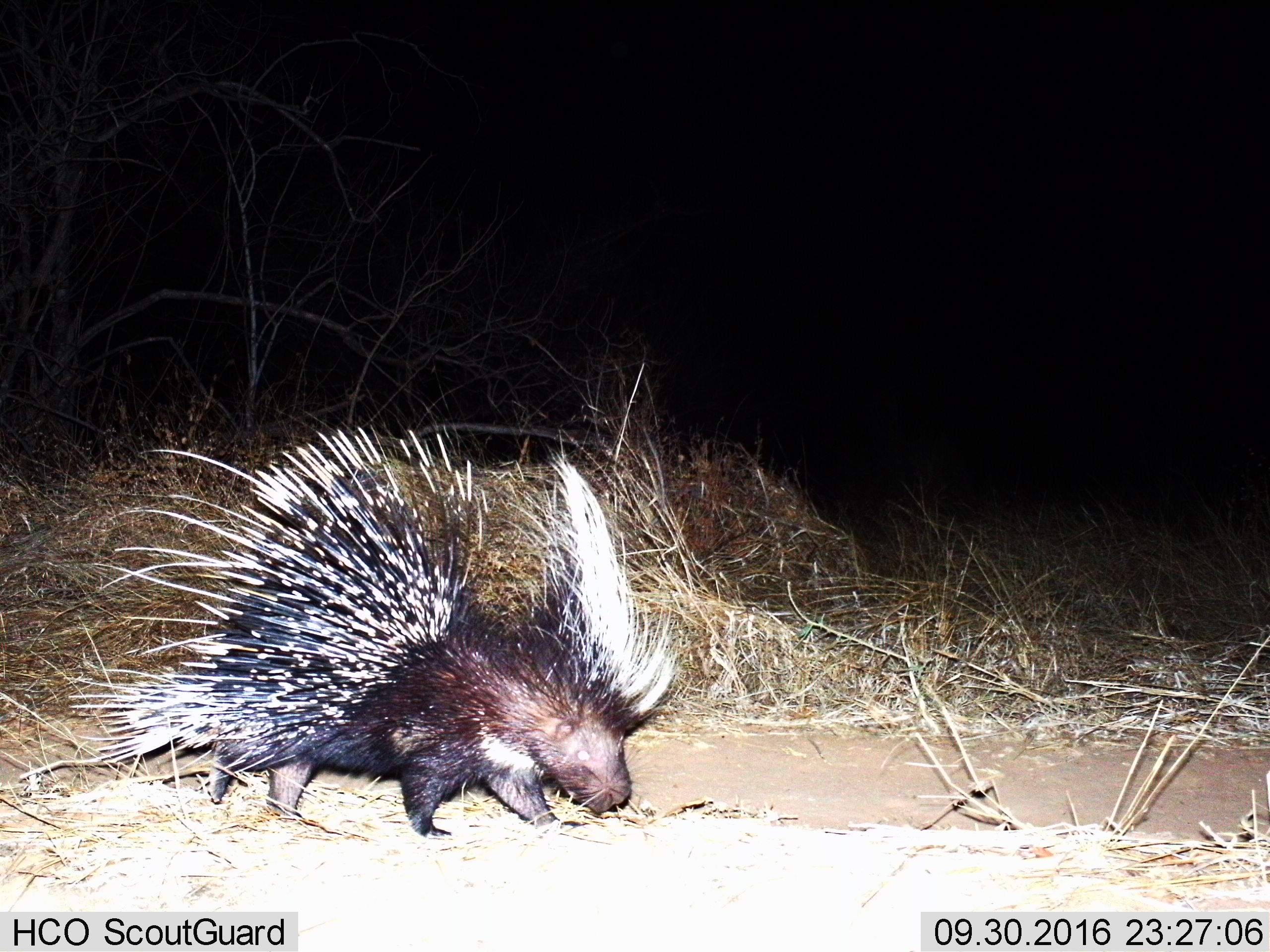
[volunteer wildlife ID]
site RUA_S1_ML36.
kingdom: Animalia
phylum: Chordata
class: Mammalia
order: Rodentia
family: Hystricidae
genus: Hystrix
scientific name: Hystrix cristata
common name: crested porcupine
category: porcupine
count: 1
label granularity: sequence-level